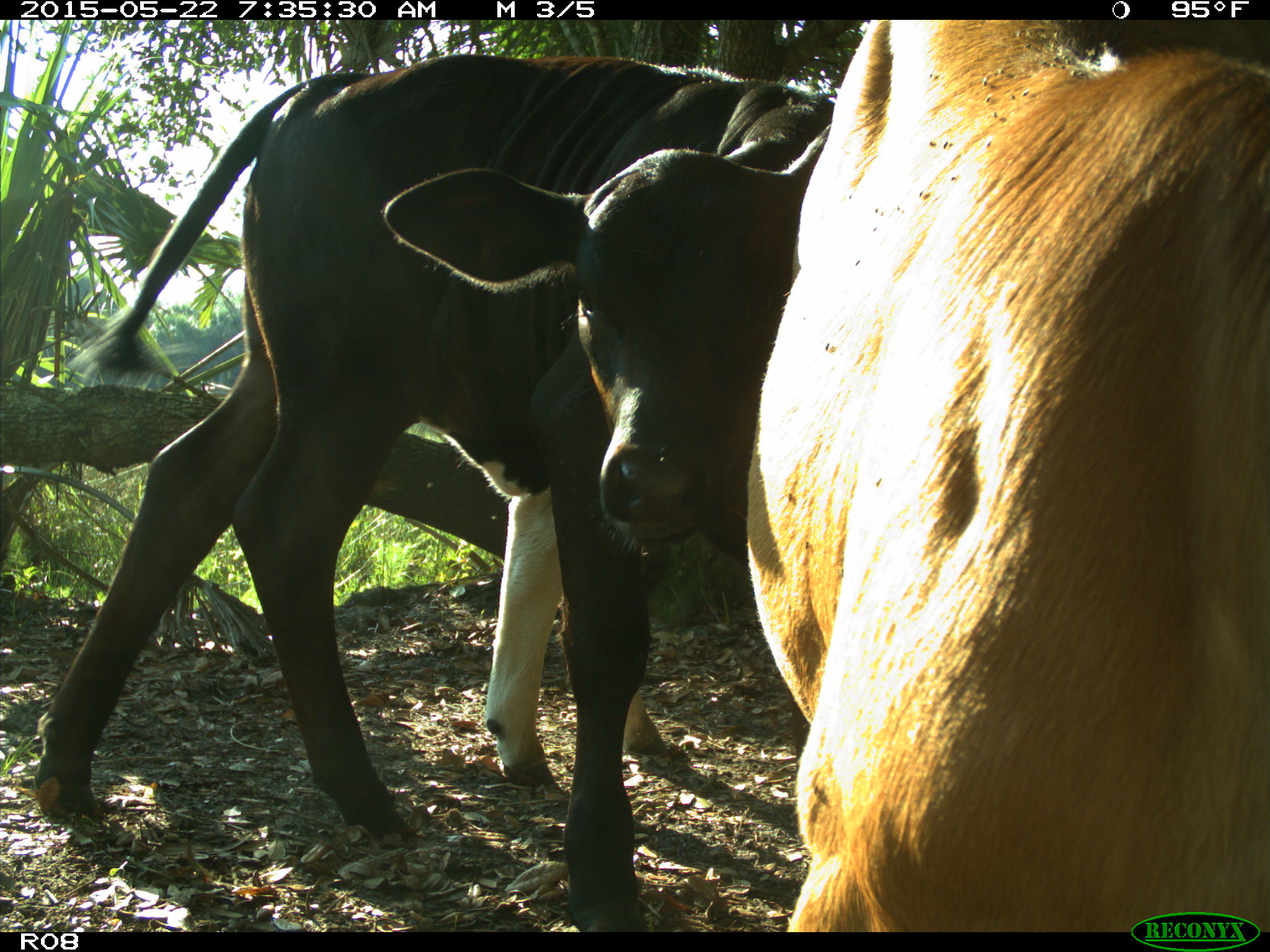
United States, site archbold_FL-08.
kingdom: Animalia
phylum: Chordata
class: Mammalia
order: Artiodactyla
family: Bovidae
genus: Bos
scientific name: Bos taurus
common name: domestic cow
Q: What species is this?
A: Bos taurus (domestic cow).